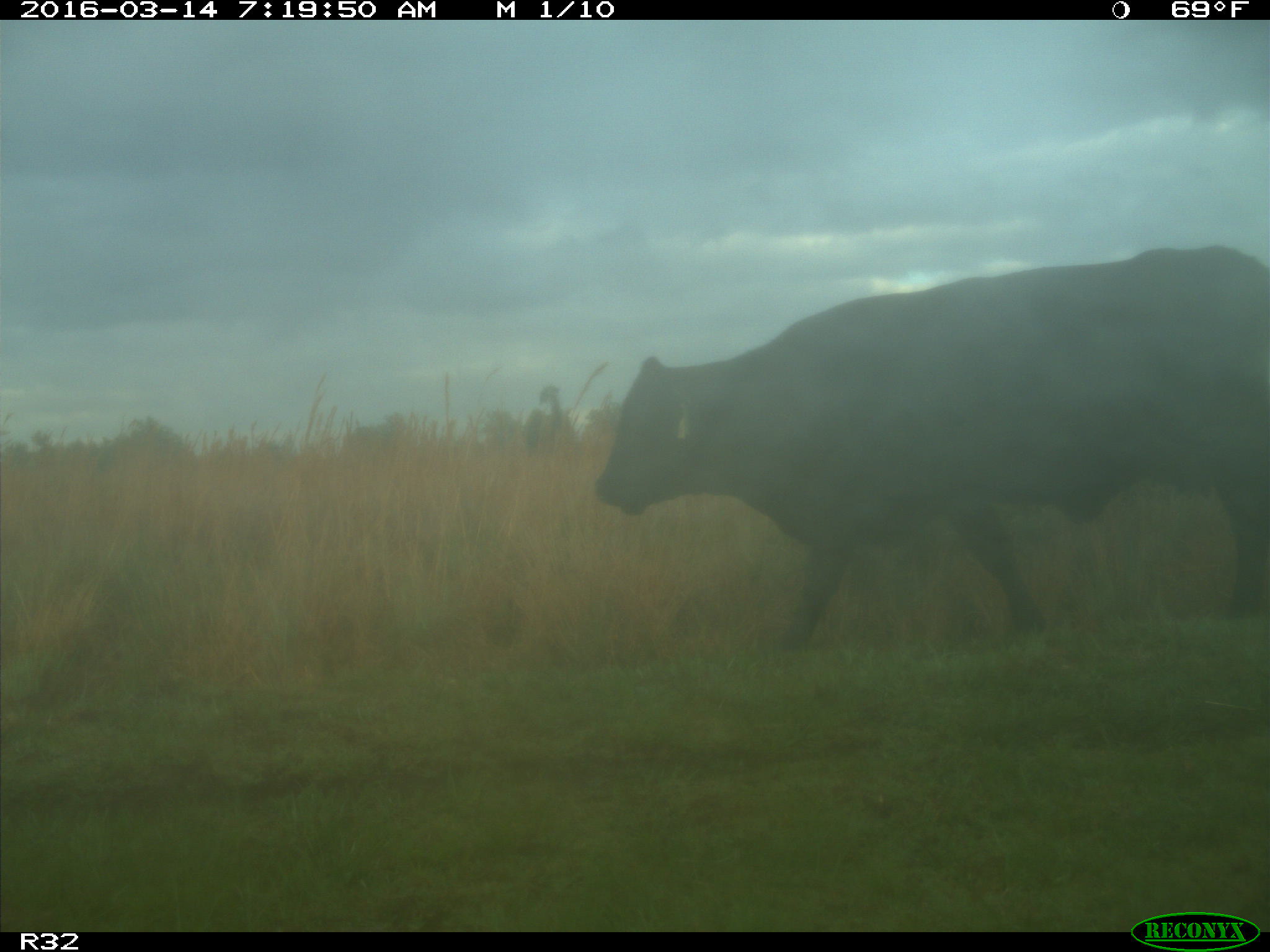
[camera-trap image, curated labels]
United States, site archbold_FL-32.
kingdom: Animalia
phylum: Chordata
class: Mammalia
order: Artiodactyla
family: Bovidae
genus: Bos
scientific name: Bos taurus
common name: domestic cow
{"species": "Bos taurus (domestic cow)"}